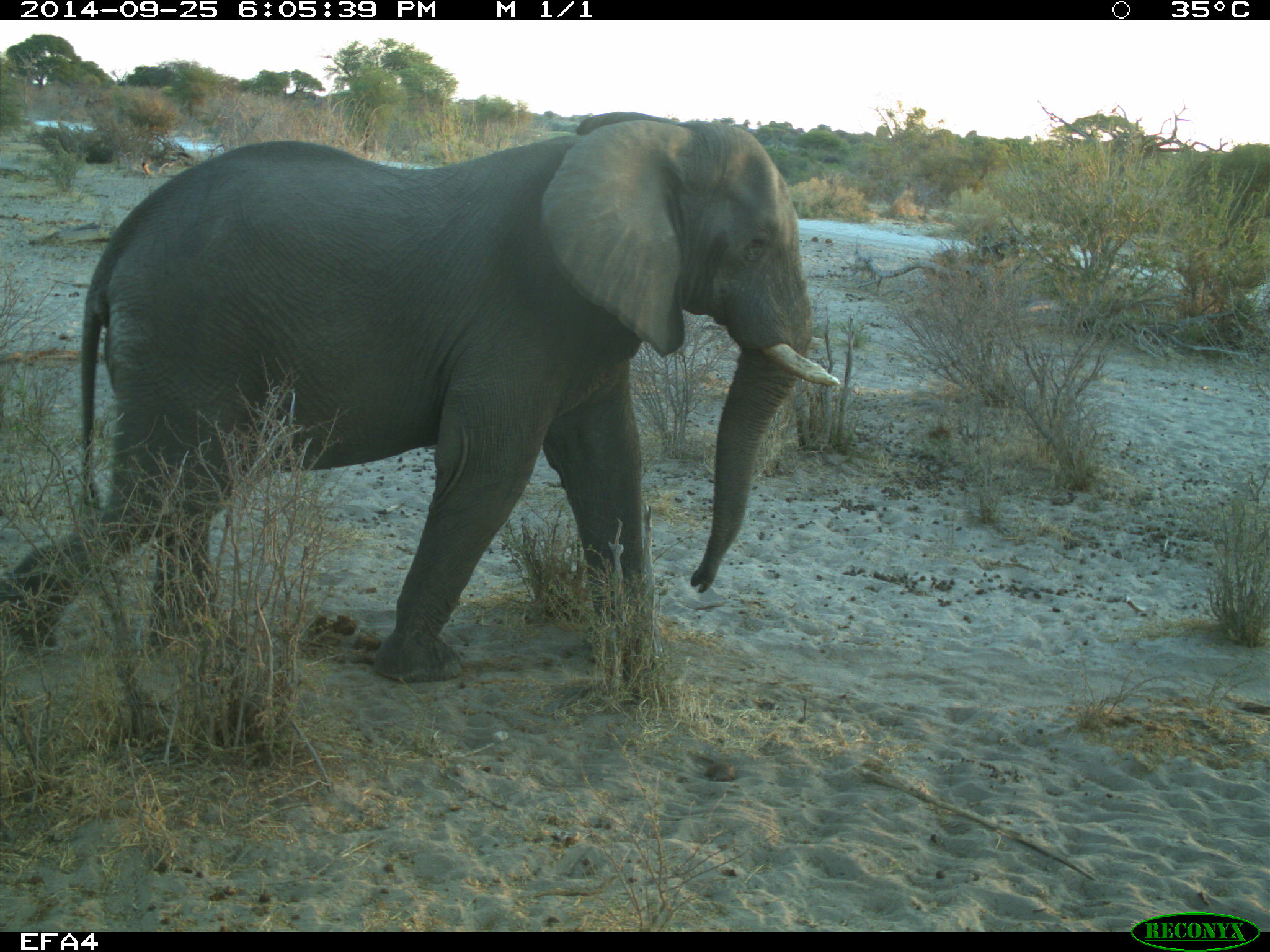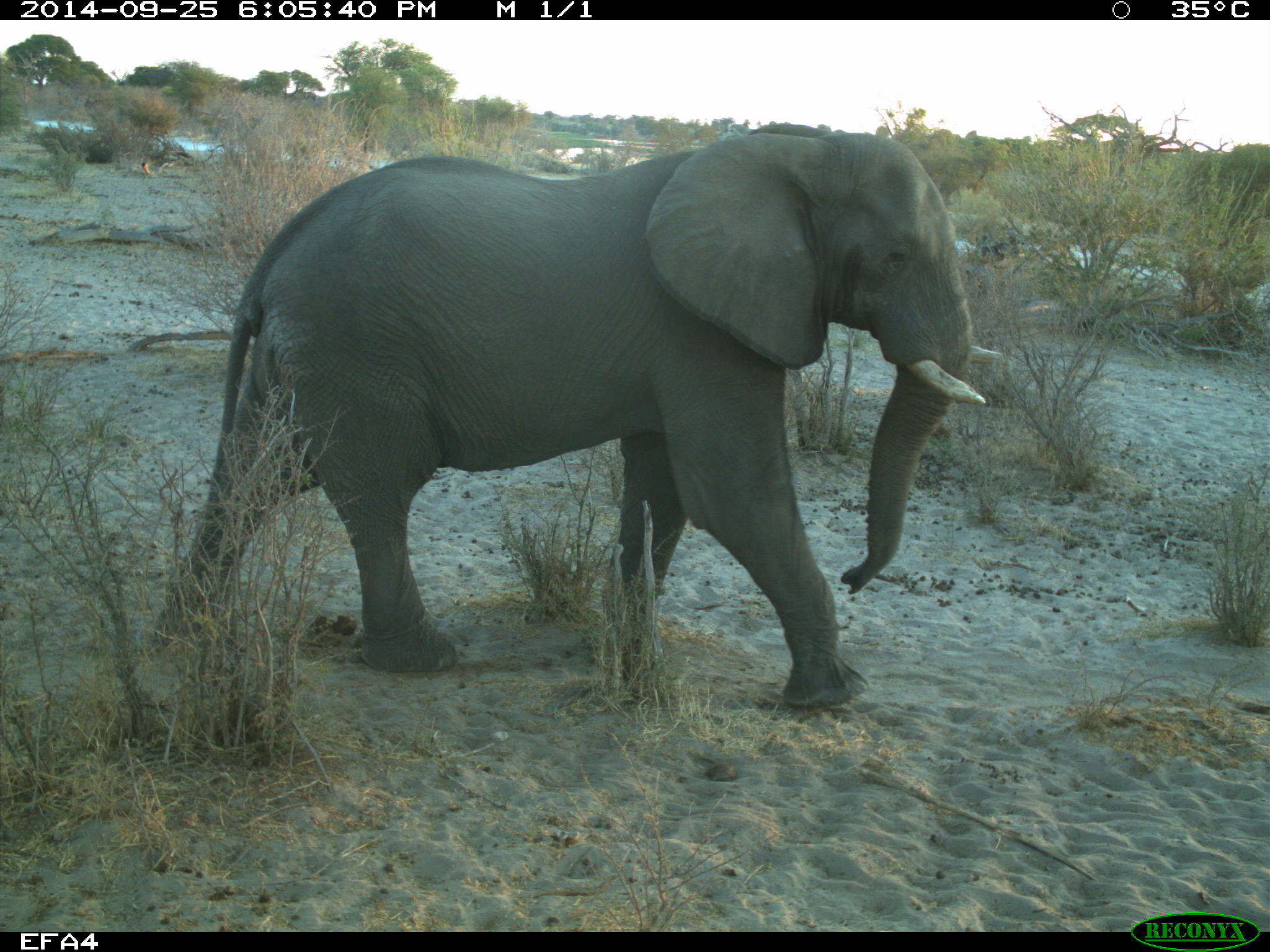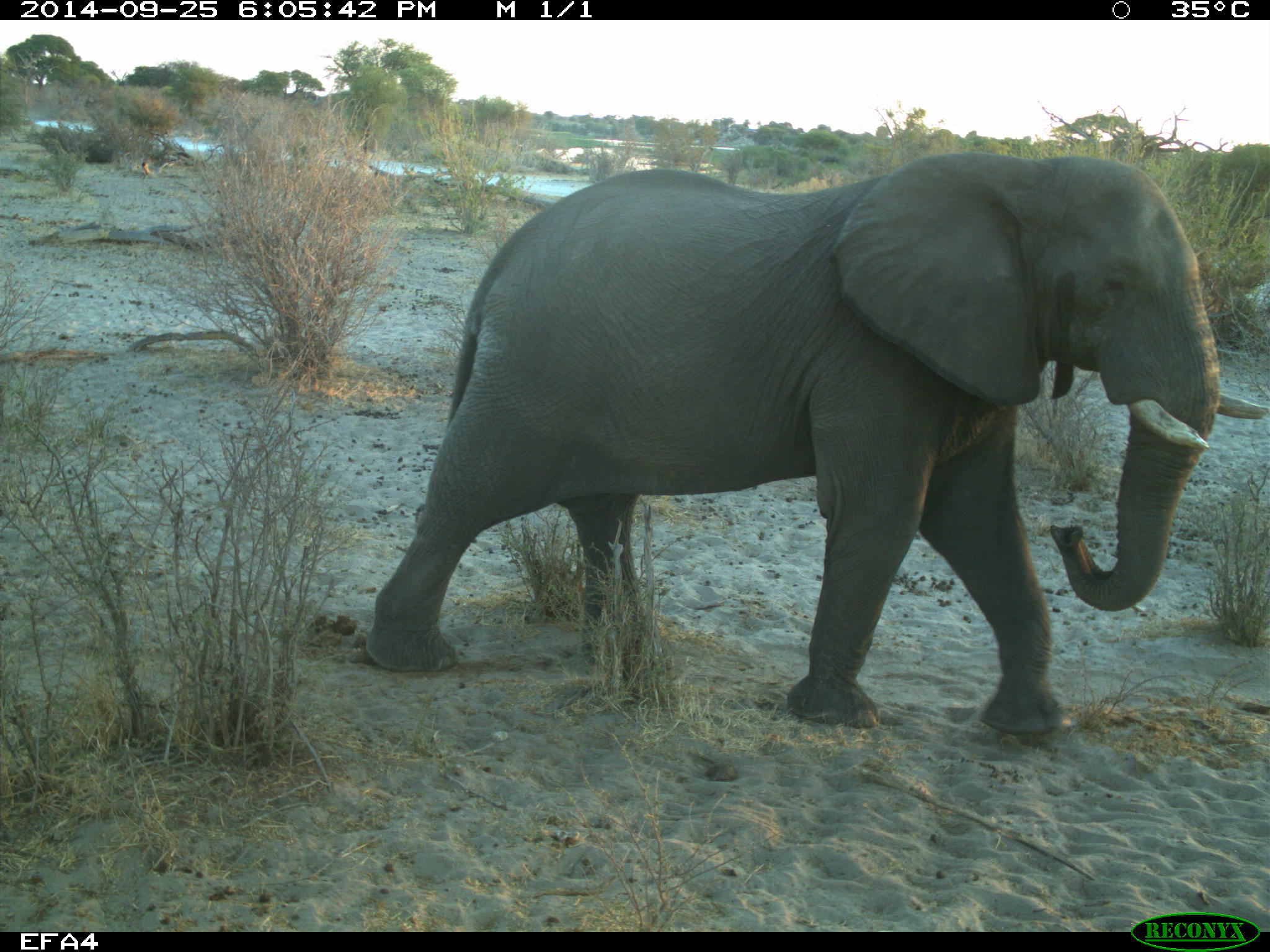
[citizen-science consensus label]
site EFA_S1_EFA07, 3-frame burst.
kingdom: Animalia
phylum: Chordata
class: Mammalia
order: Proboscidea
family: Elephantidae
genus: Loxodonta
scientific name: Loxodonta africana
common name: african bush elephant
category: elephant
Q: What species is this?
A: Elephant (african bush elephant) (Loxodonta africana).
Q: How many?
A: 1.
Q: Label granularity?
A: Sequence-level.